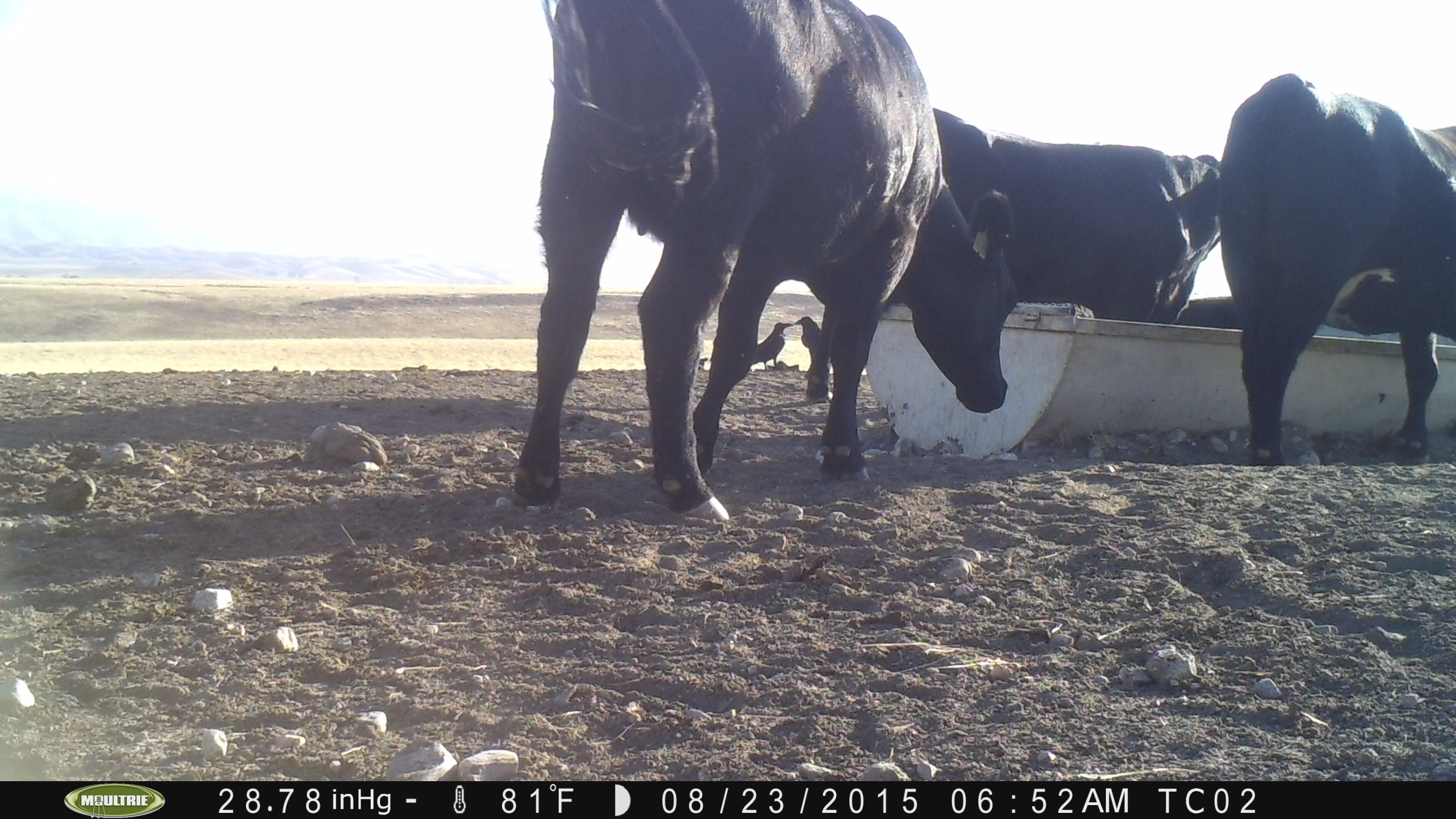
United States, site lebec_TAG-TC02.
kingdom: Animalia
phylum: Chordata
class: Mammalia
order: Artiodactyla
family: Bovidae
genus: Bos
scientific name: Bos taurus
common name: domestic cow